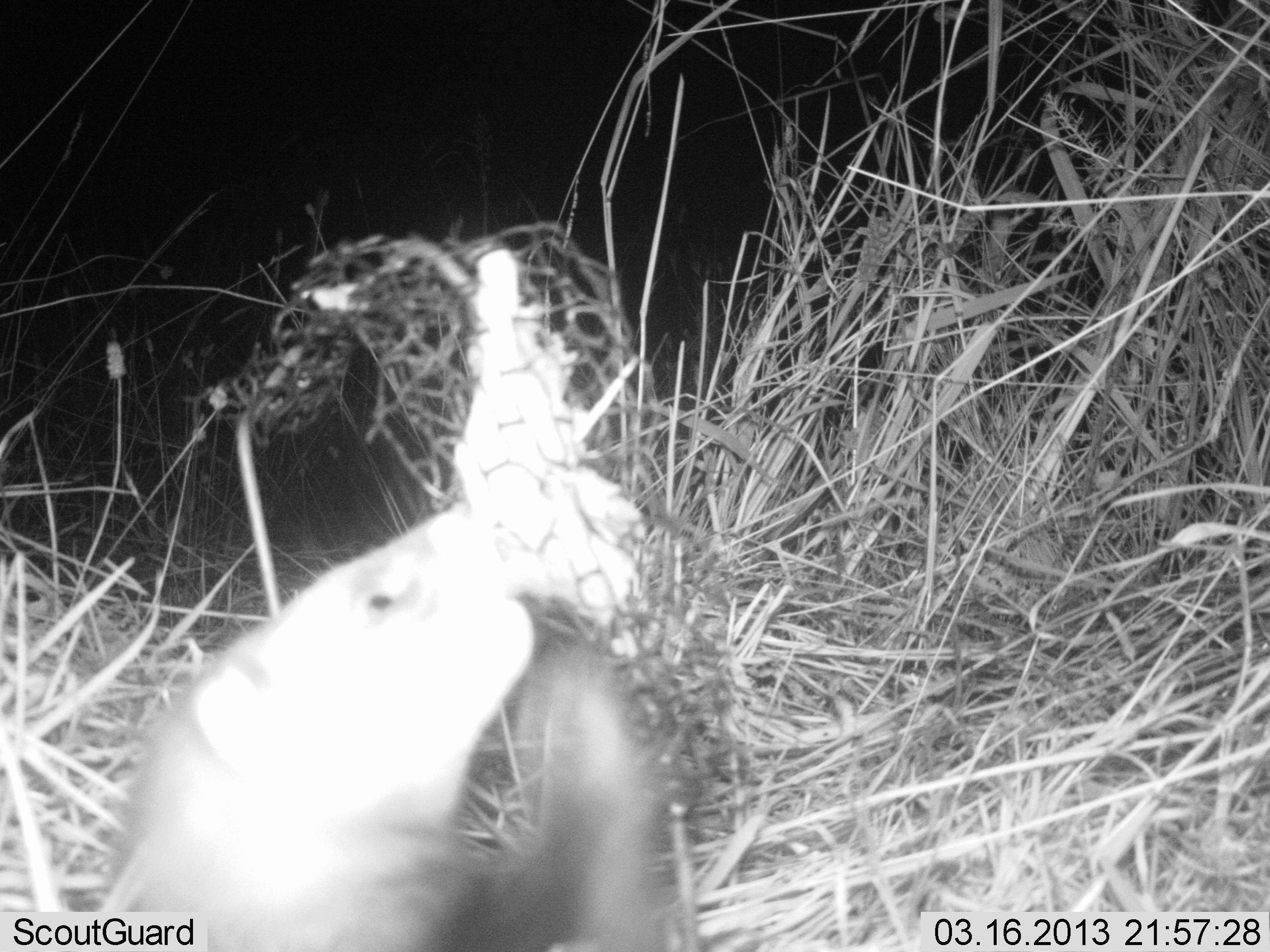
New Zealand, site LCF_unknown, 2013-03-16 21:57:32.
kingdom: Animalia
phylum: Chordata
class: Mammalia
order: Carnivora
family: Mustelidae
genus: Mustela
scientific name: Mustela furo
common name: ferret